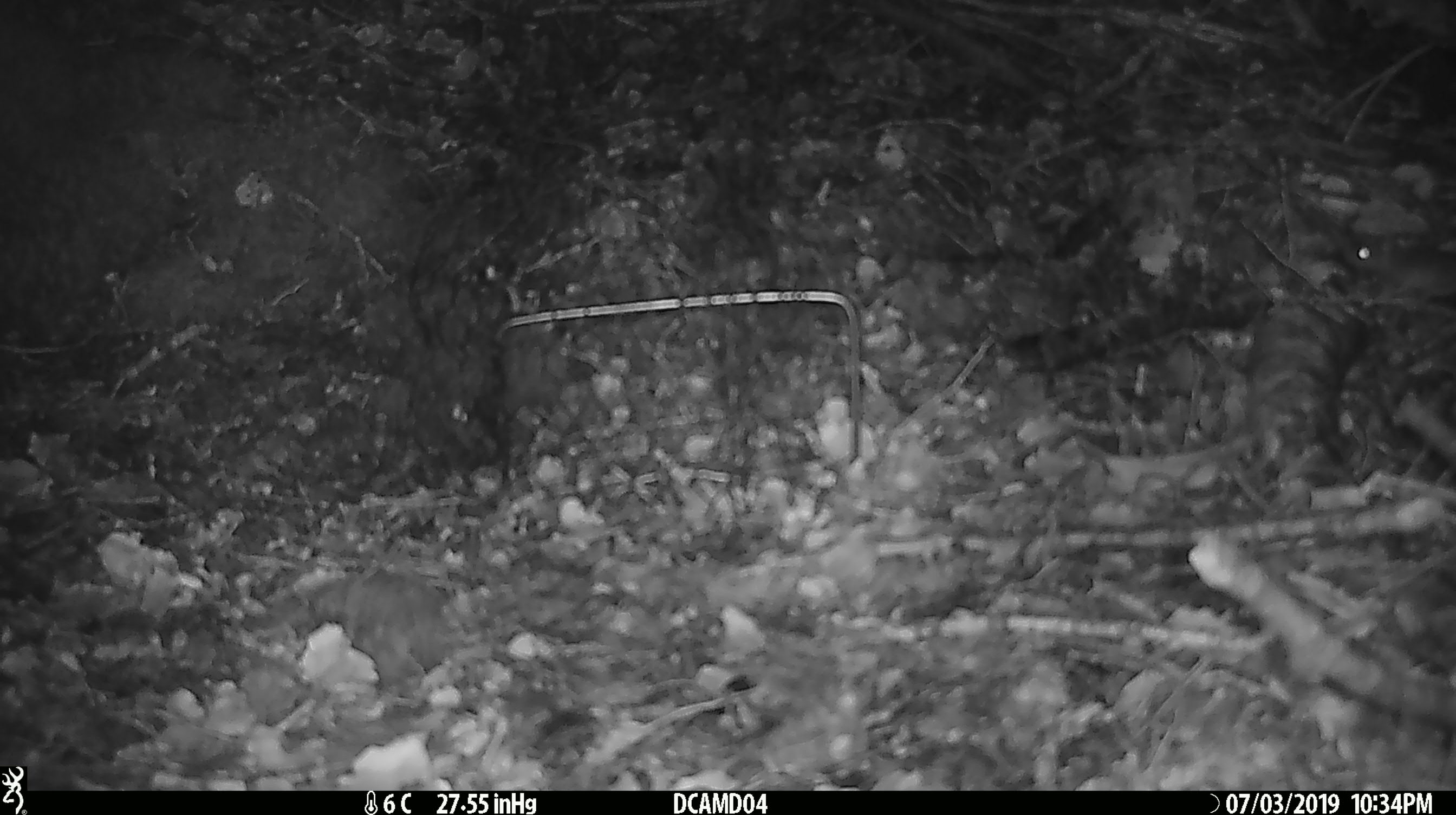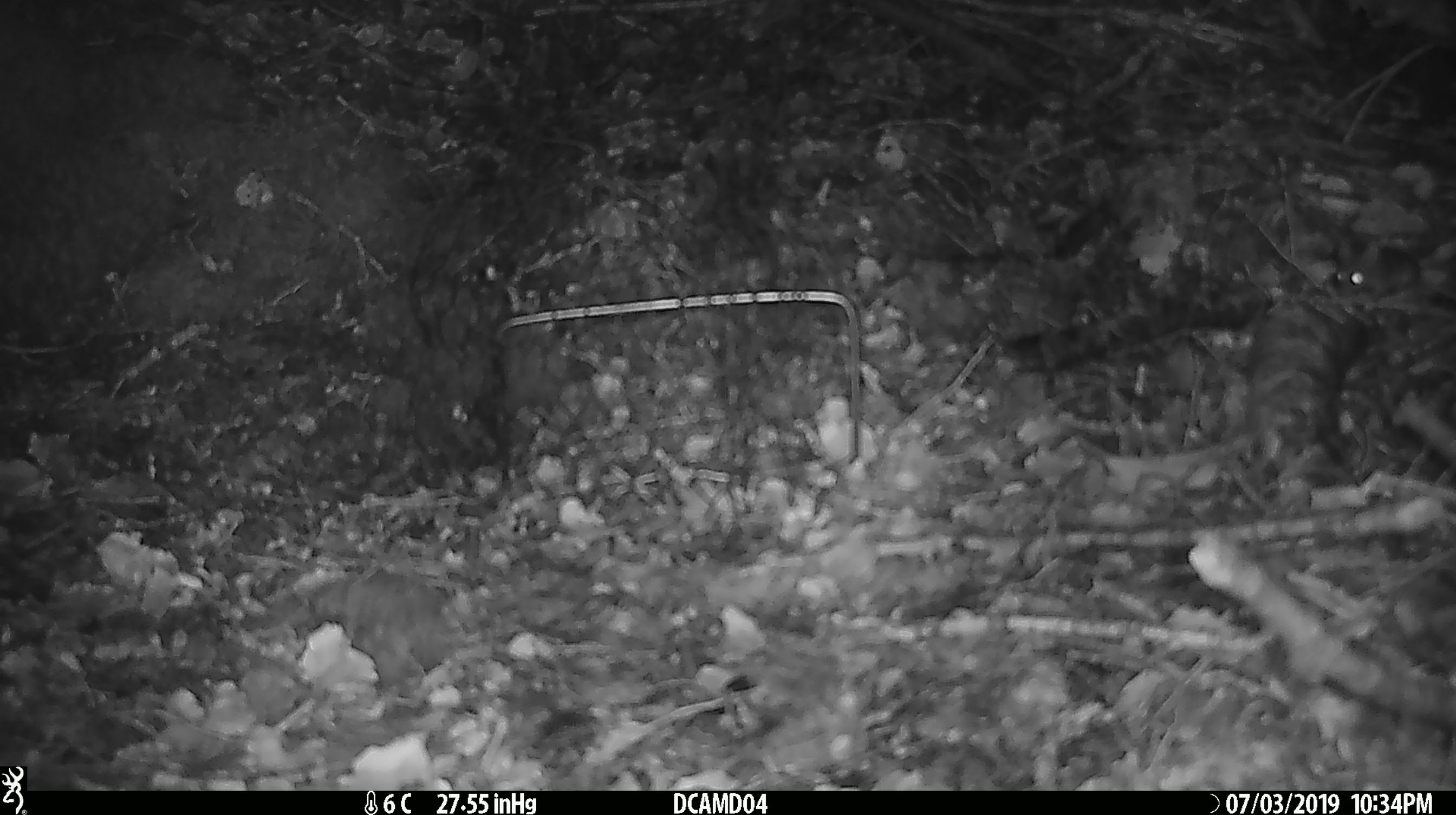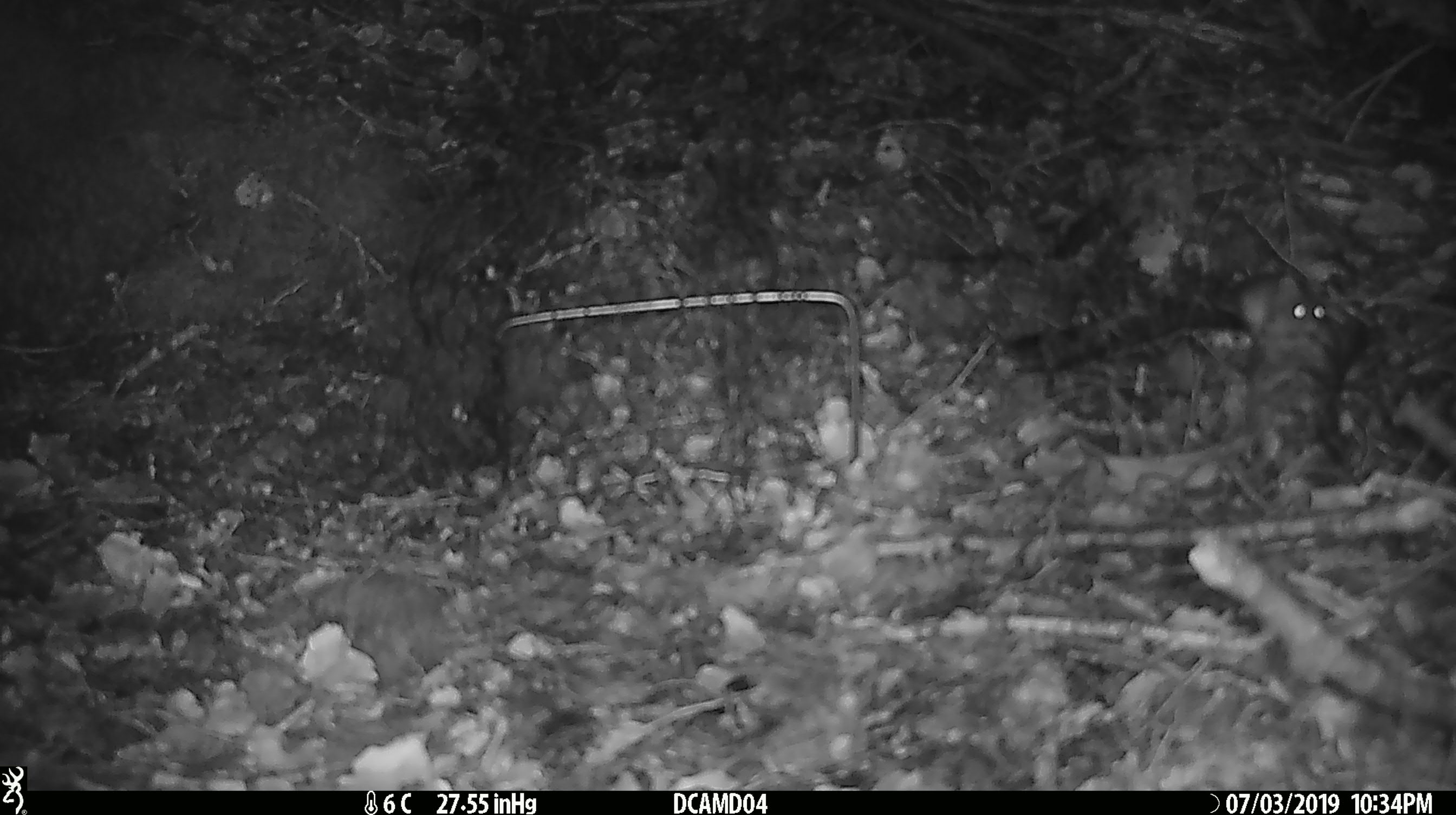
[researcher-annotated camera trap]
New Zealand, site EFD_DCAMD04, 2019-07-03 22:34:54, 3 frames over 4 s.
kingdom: Animalia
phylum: Chordata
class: Mammalia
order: Rodentia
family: Muridae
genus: Mus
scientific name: Mus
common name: mouse